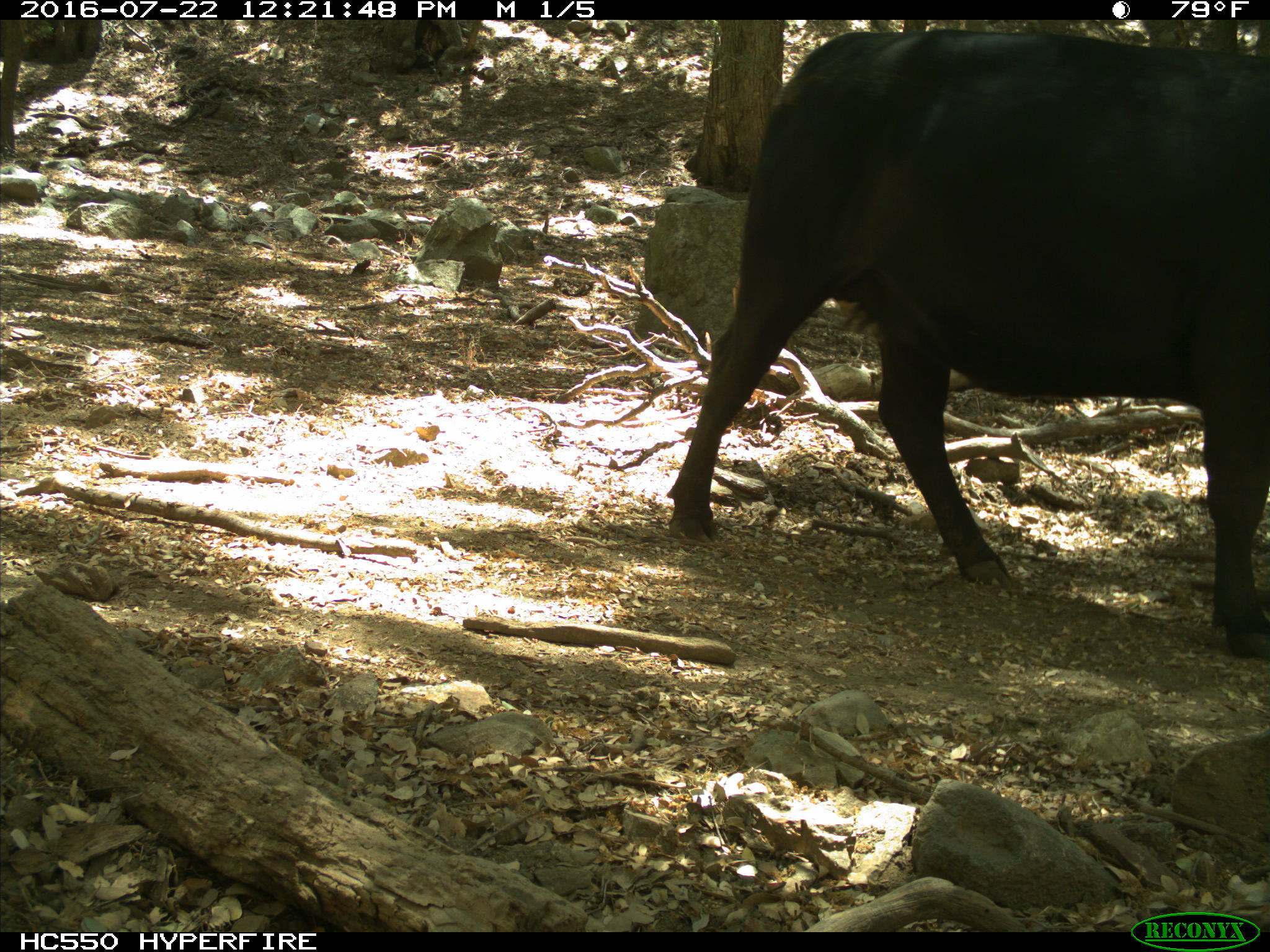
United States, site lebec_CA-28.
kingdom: Animalia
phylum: Chordata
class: Mammalia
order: Artiodactyla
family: Bovidae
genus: Bos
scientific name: Bos taurus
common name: domestic cow